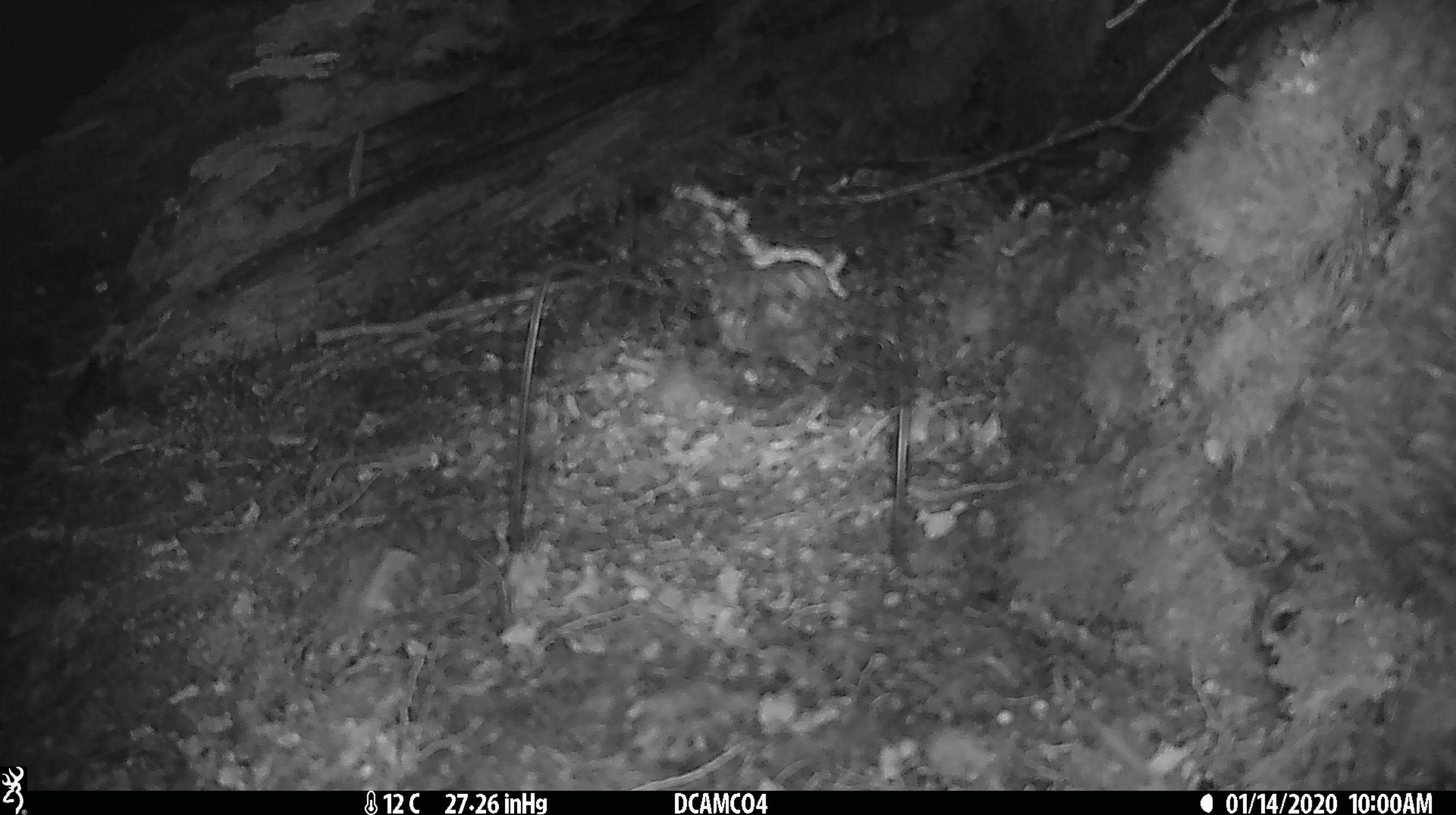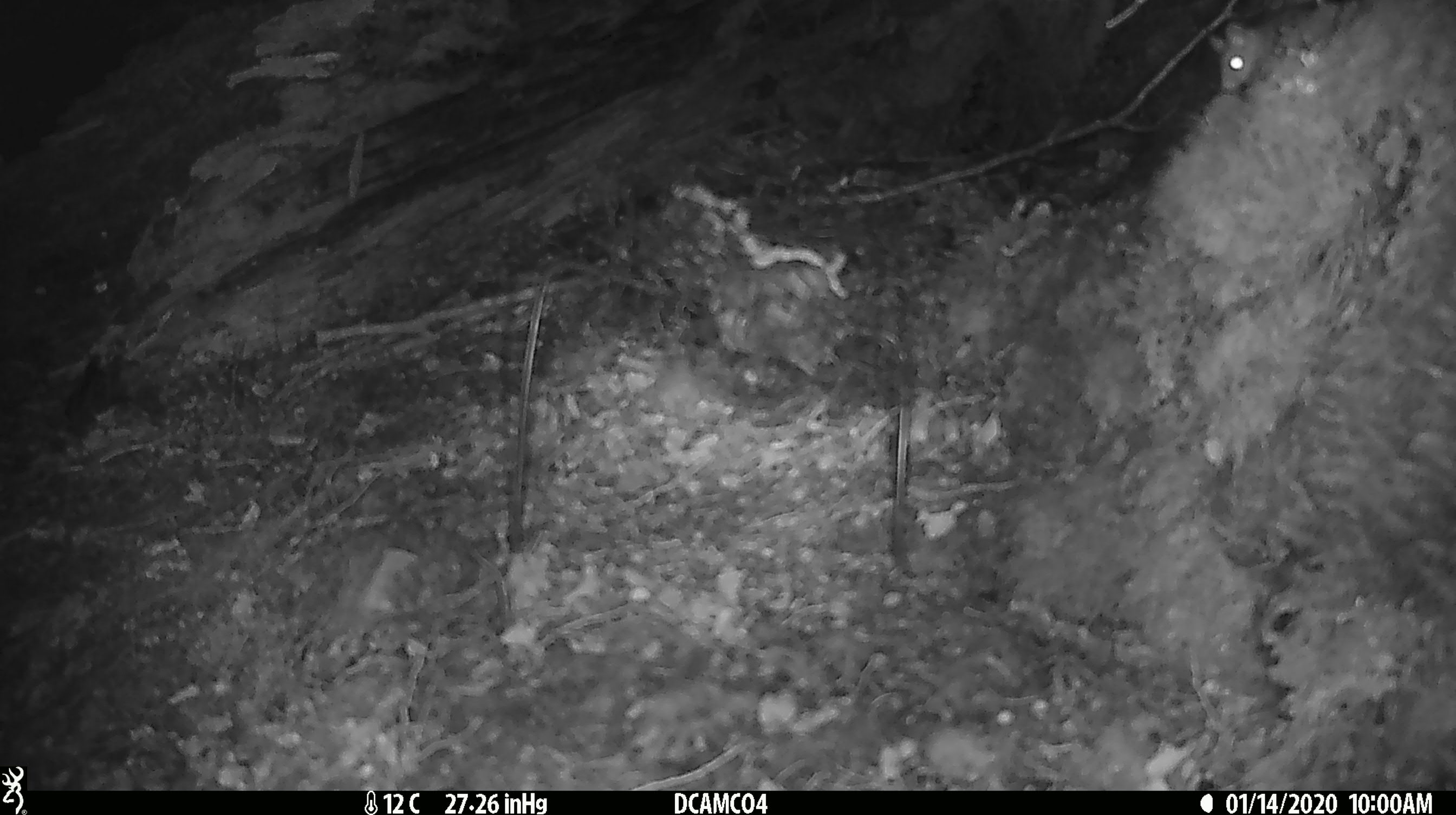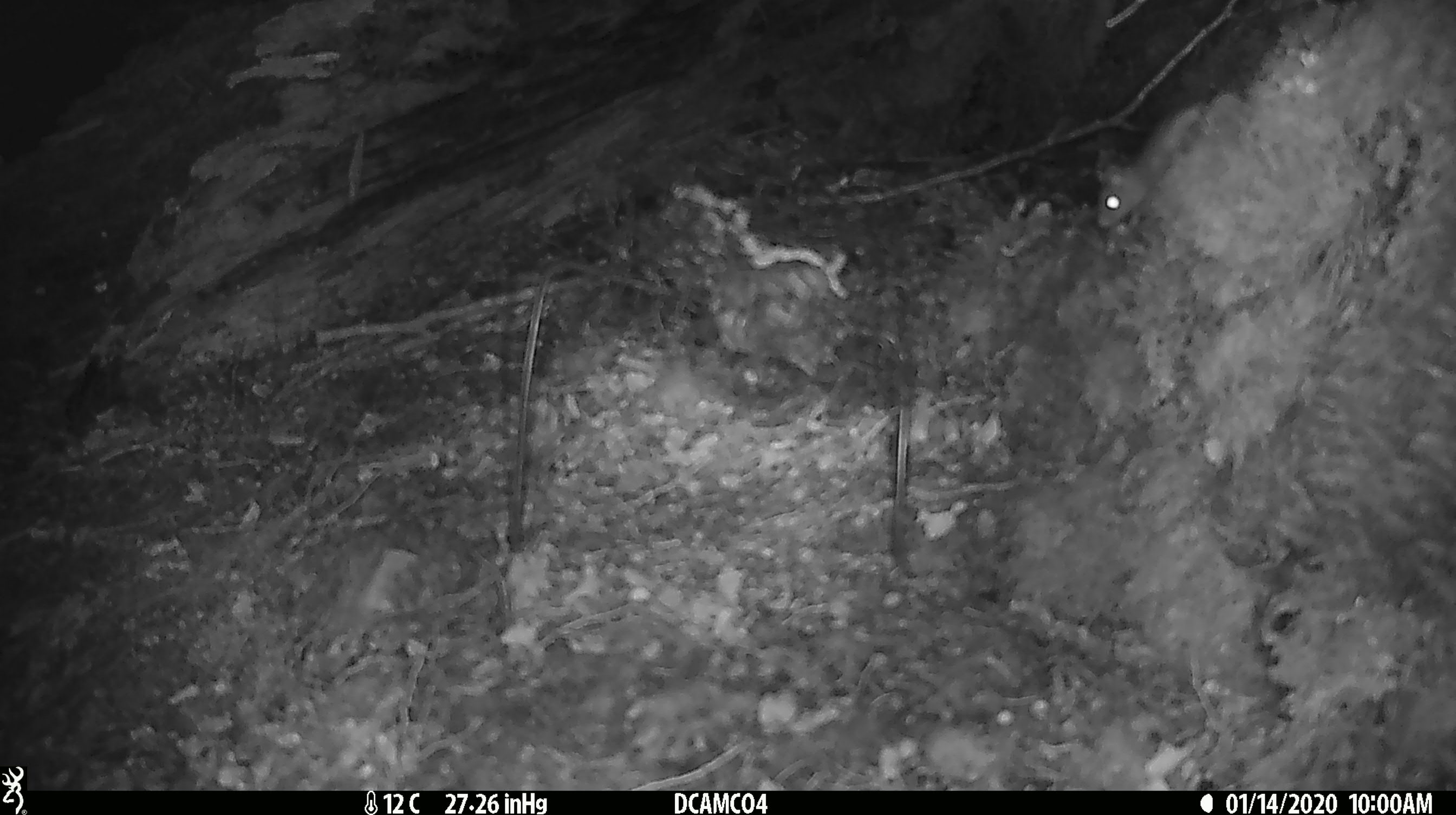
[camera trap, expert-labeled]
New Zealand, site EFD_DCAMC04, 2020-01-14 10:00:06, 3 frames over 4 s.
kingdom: Animalia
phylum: Chordata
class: Mammalia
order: Rodentia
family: Muridae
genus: Mus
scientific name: Mus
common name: mouse